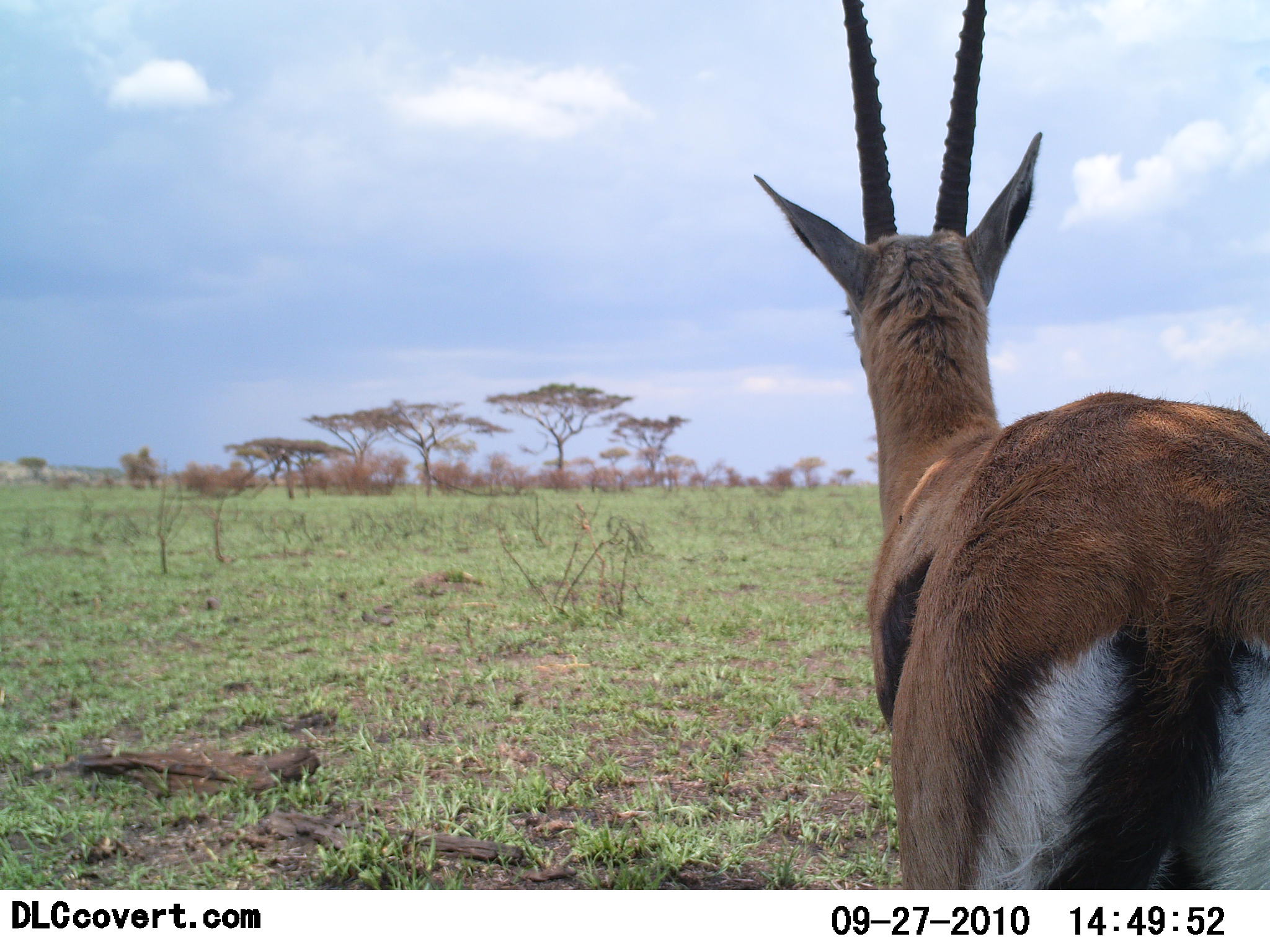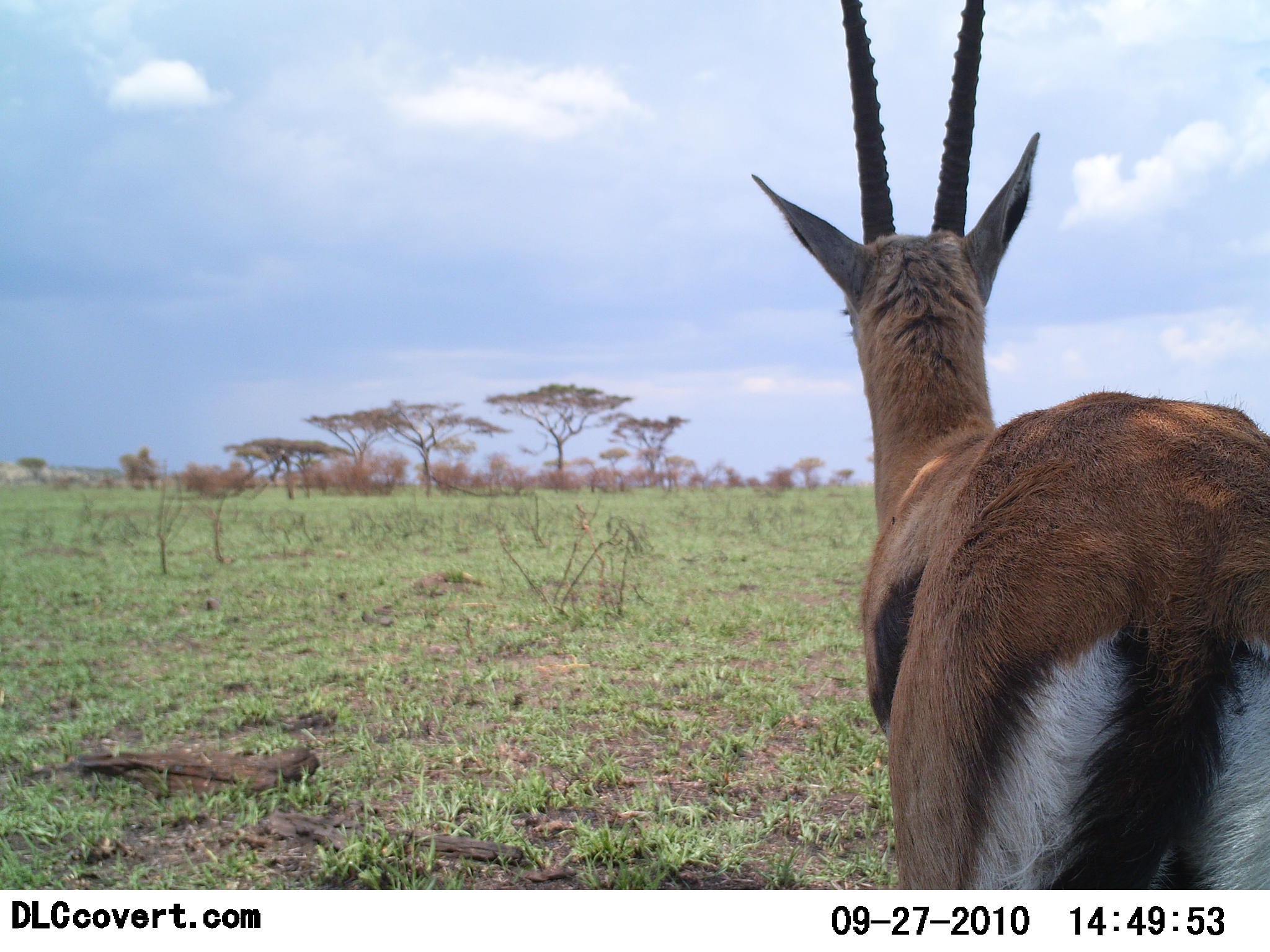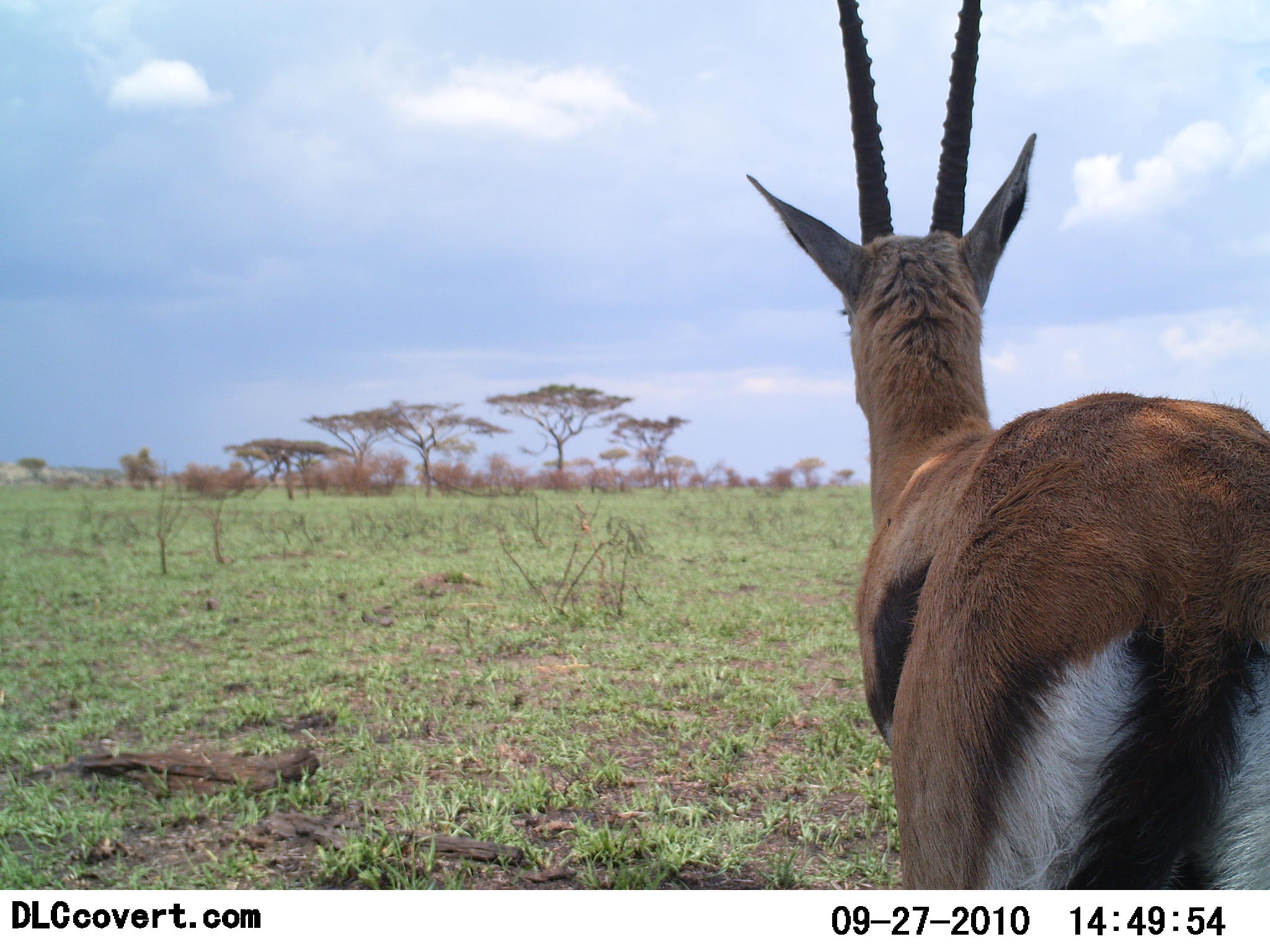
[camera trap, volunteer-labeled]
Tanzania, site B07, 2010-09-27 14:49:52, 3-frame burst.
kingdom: Animalia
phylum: Chordata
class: Mammalia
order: Artiodactyla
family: Bovidae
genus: Eudorcas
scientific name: Eudorcas thomsonii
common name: thomson's gazelle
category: gazellethomsons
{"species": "gazellethomsons (thomson's gazelle) (Eudorcas thomsonii)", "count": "1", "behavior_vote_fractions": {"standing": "100%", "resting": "0%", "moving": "0%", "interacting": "0%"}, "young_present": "0%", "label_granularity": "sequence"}